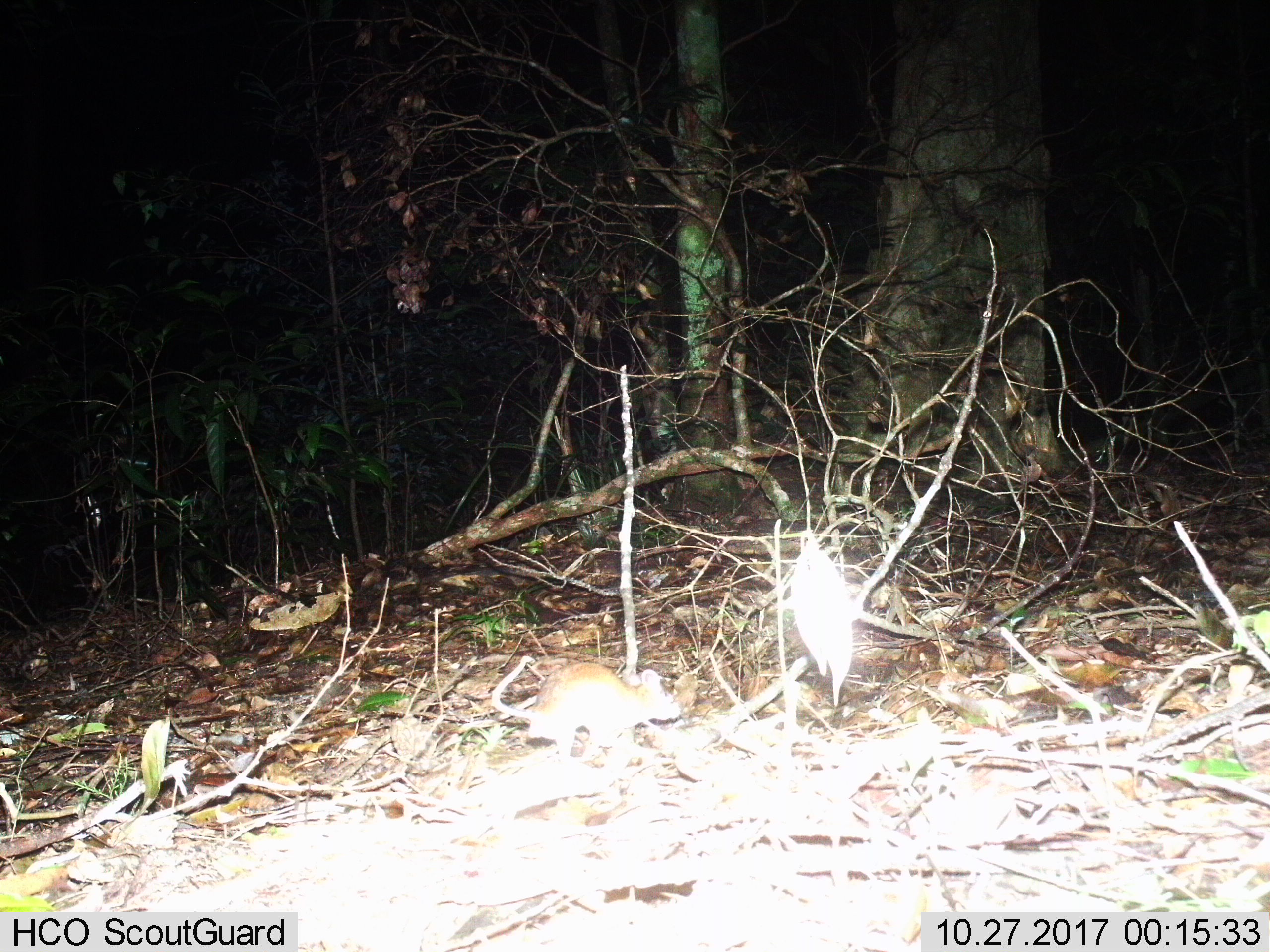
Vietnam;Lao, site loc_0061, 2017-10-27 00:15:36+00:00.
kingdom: Animalia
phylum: Chordata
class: Mammalia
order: Rodentia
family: Muridae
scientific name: Muridae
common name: old-world mice and rats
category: unidentified murid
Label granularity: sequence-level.